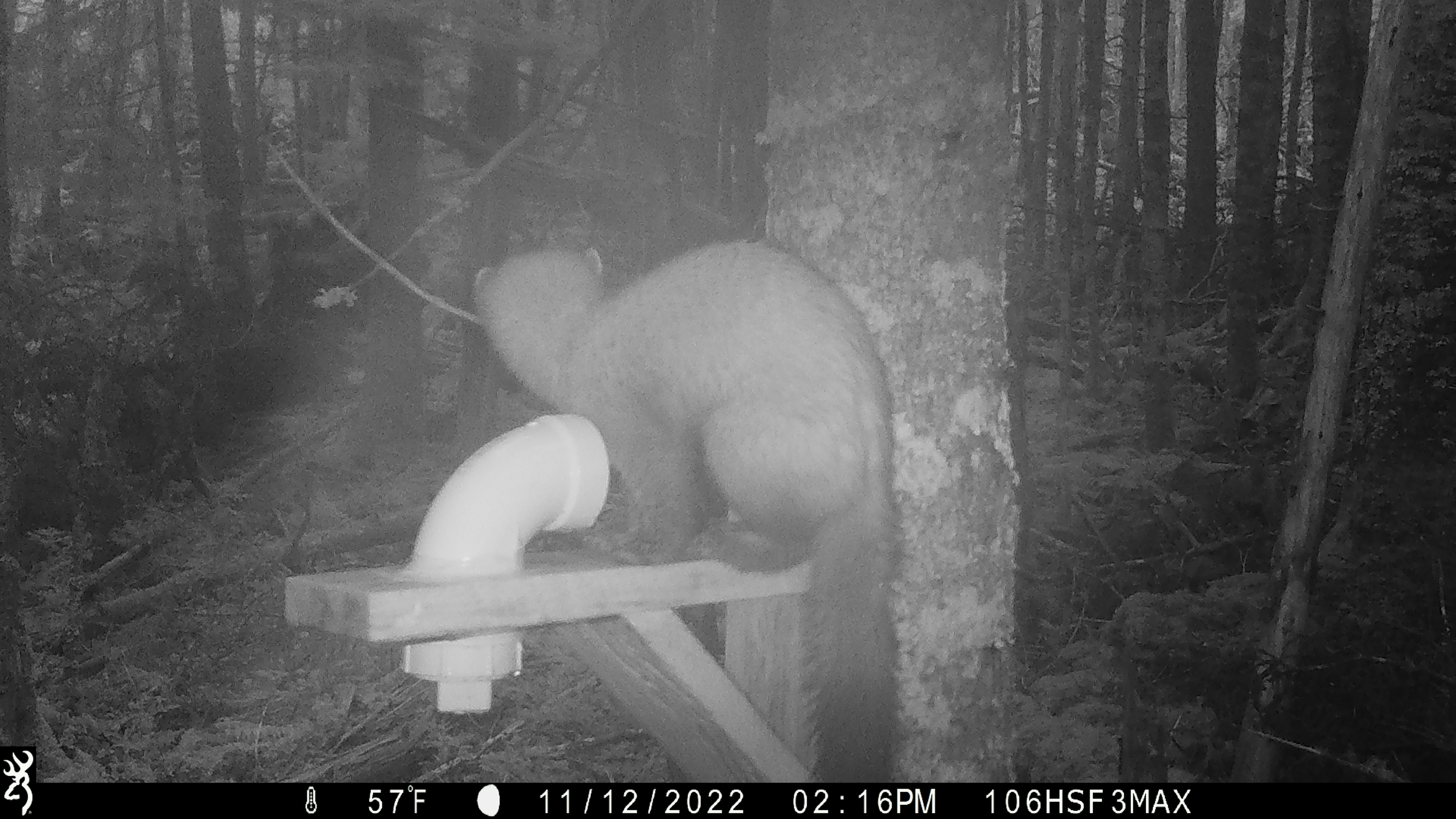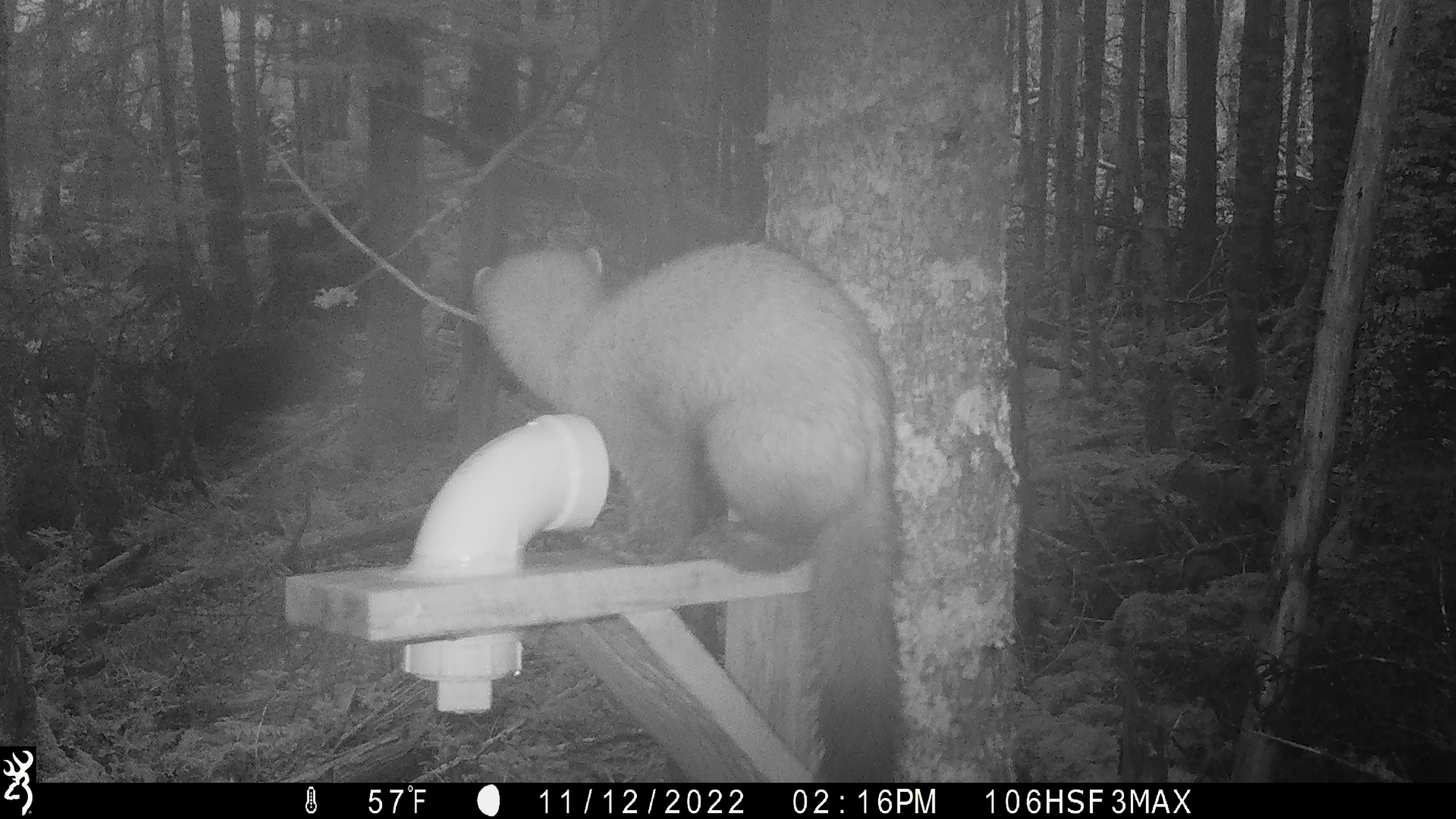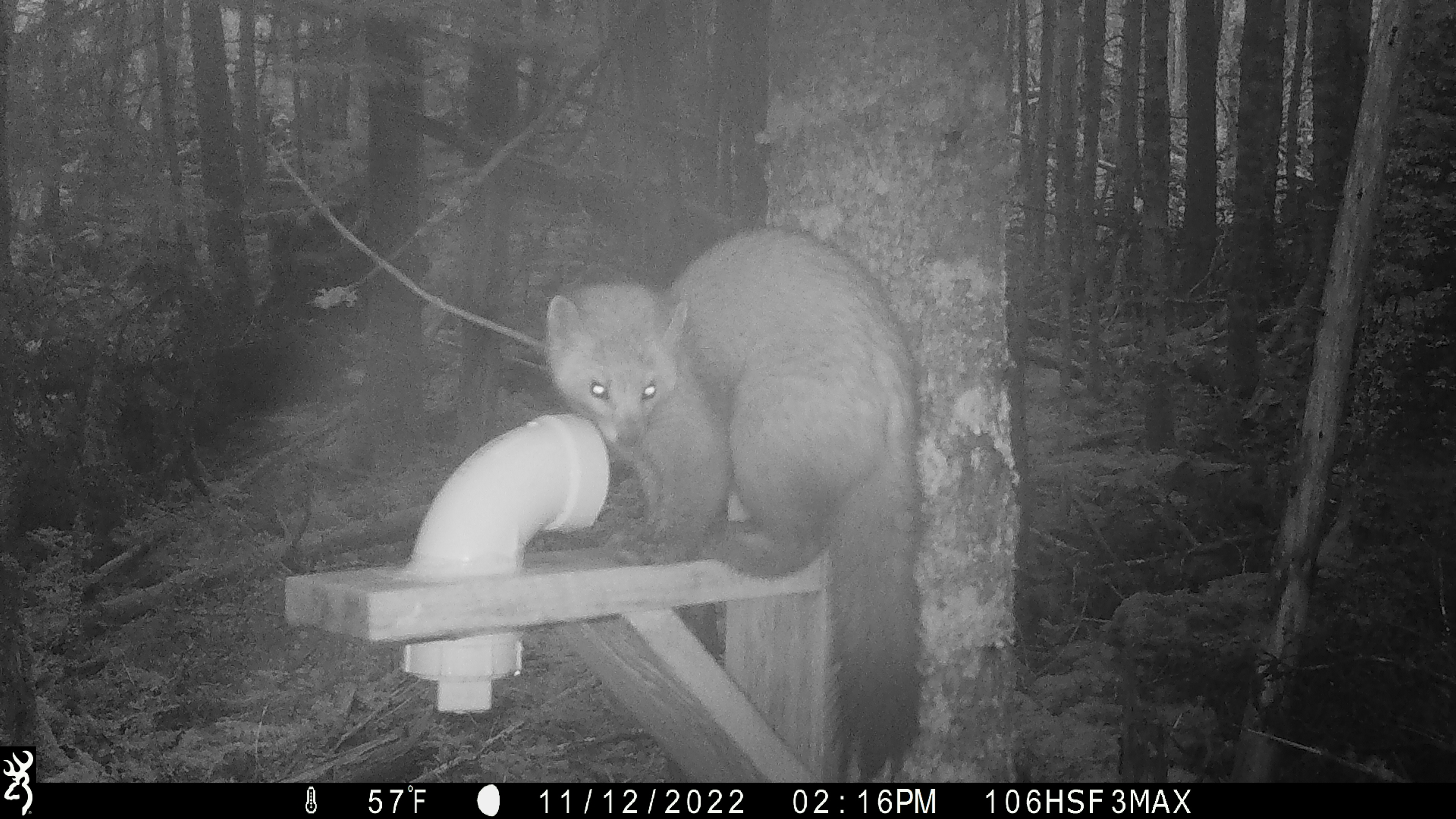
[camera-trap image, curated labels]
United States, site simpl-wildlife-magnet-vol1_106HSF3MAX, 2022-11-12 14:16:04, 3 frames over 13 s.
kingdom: Animalia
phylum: Chordata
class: Mammalia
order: Carnivora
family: Mustelidae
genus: Martes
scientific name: Martes americana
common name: american marten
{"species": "american marten (Martes americana)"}